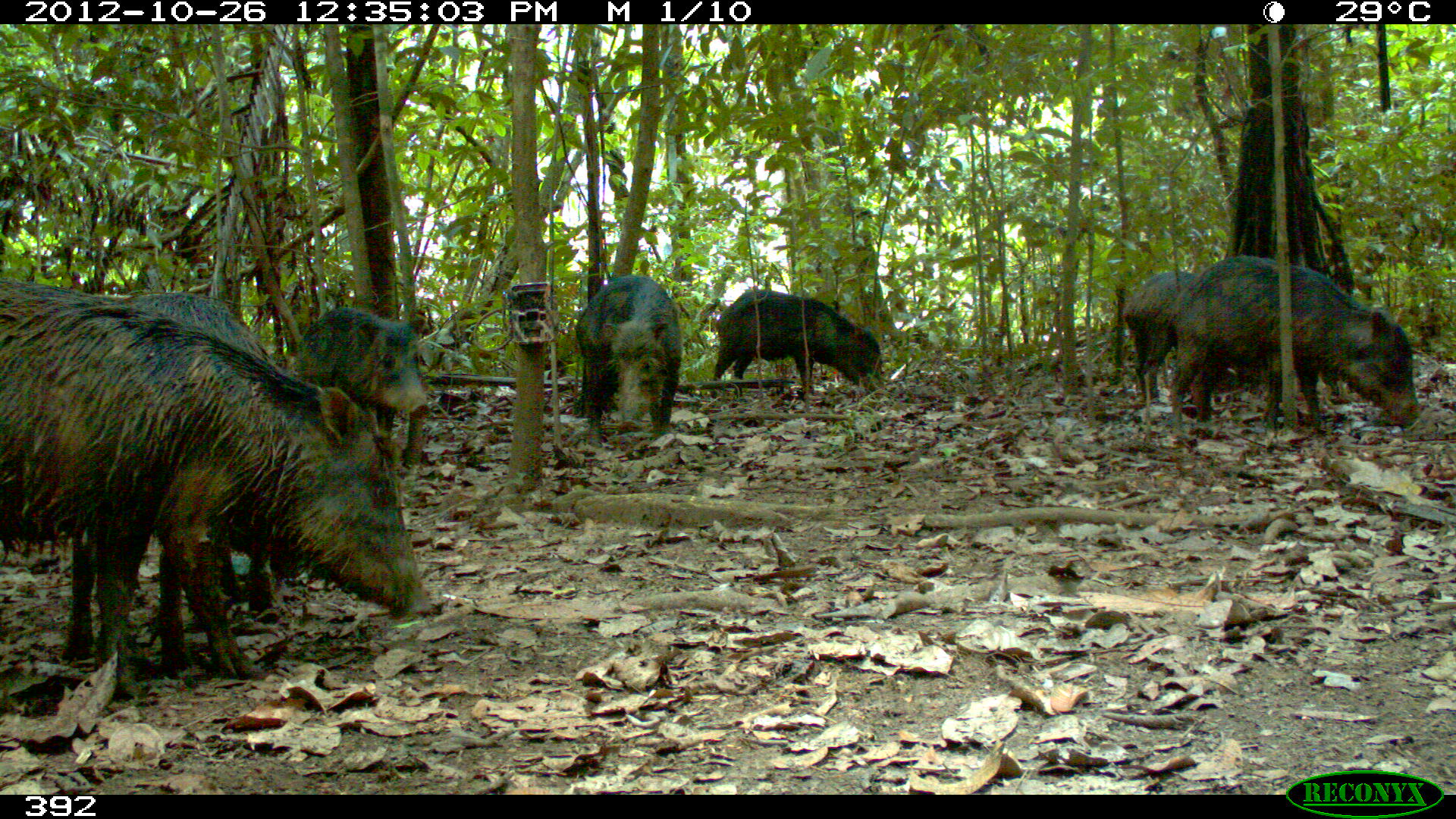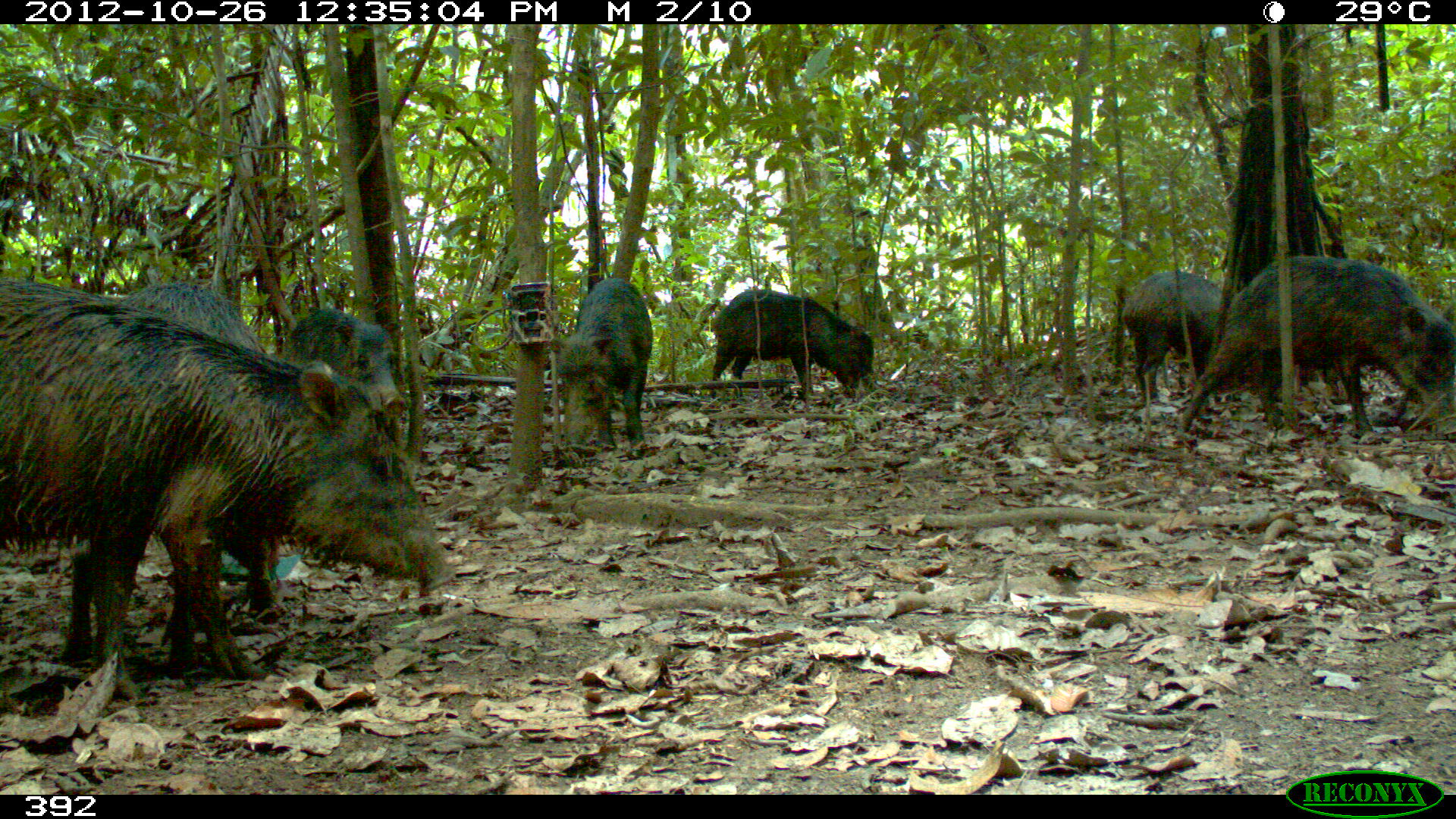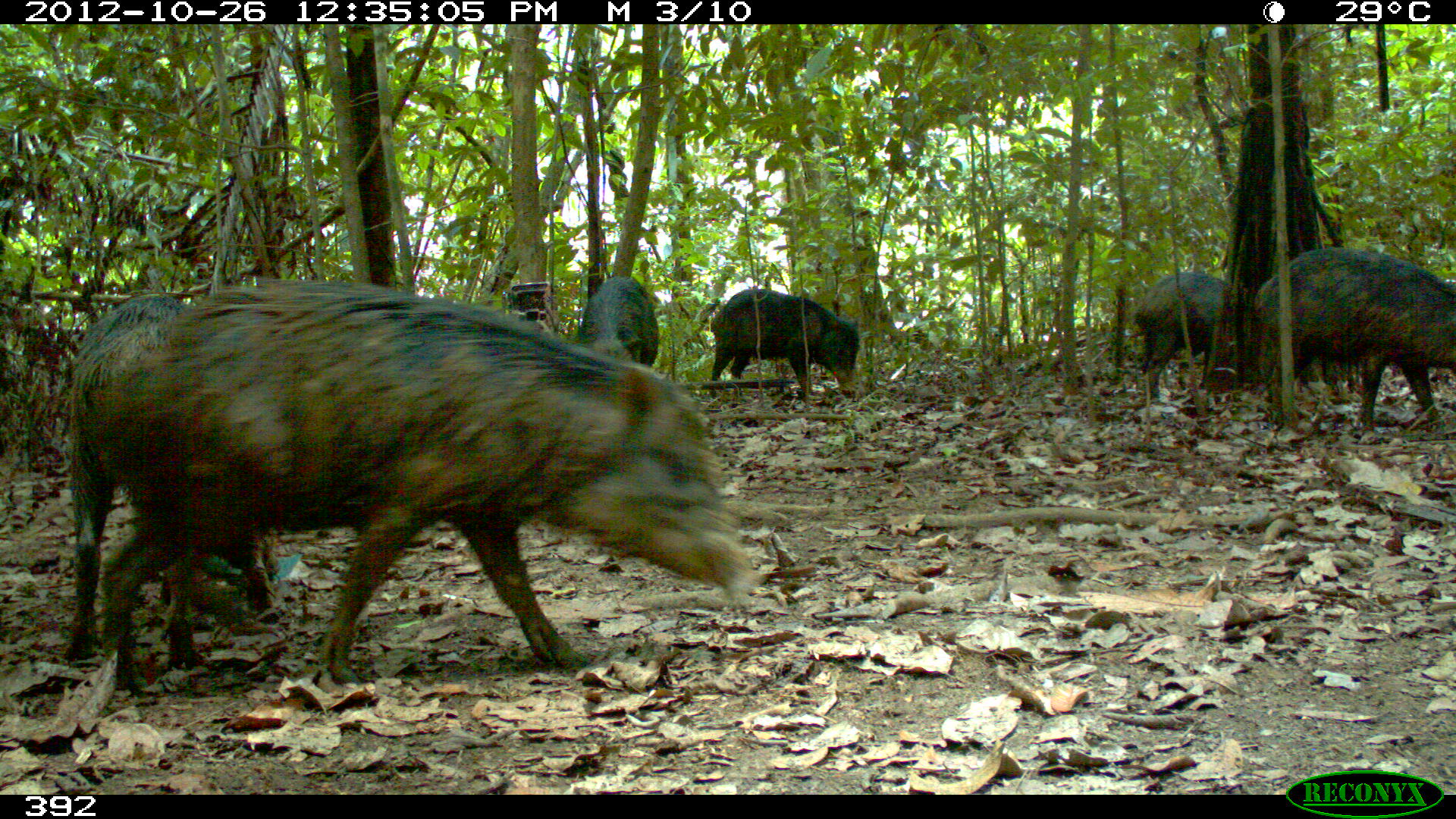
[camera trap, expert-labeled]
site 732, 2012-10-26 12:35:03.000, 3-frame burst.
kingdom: Animalia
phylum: Chordata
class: Mammalia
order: Artiodactyla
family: Tayassuidae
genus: Tayassu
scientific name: Tayassu pecari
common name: white-lipped peccary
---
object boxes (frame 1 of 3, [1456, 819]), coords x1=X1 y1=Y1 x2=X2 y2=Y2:
tayassu pecari: x1=0 y1=273 x2=436 y2=676; x1=66 y1=294 x2=281 y2=656; x1=1168 y1=253 x2=1417 y2=431; x1=1123 y1=271 x2=1339 y2=404; x1=289 y1=304 x2=425 y2=477; x1=714 y1=288 x2=884 y2=407; x1=574 y1=273 x2=683 y2=446